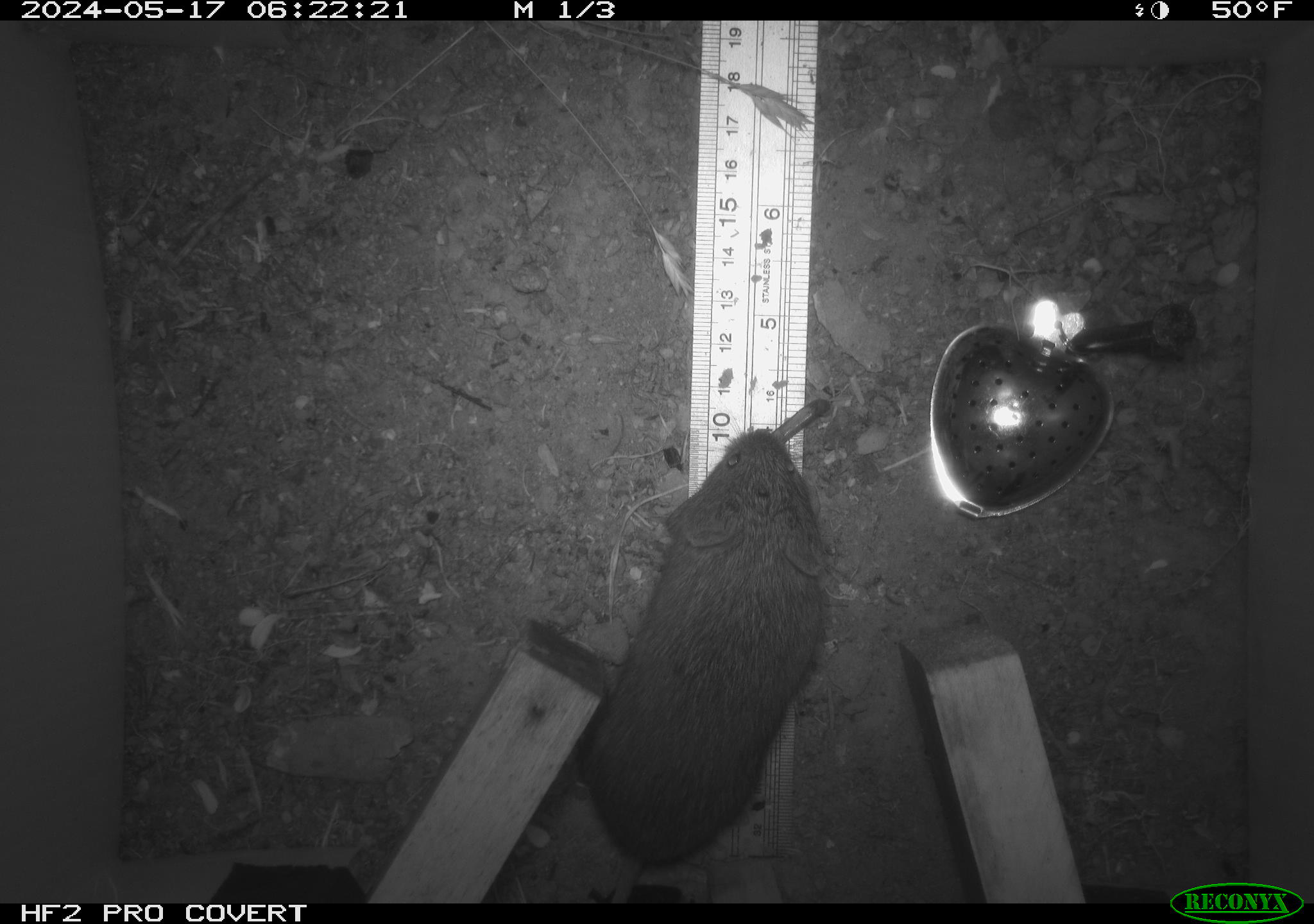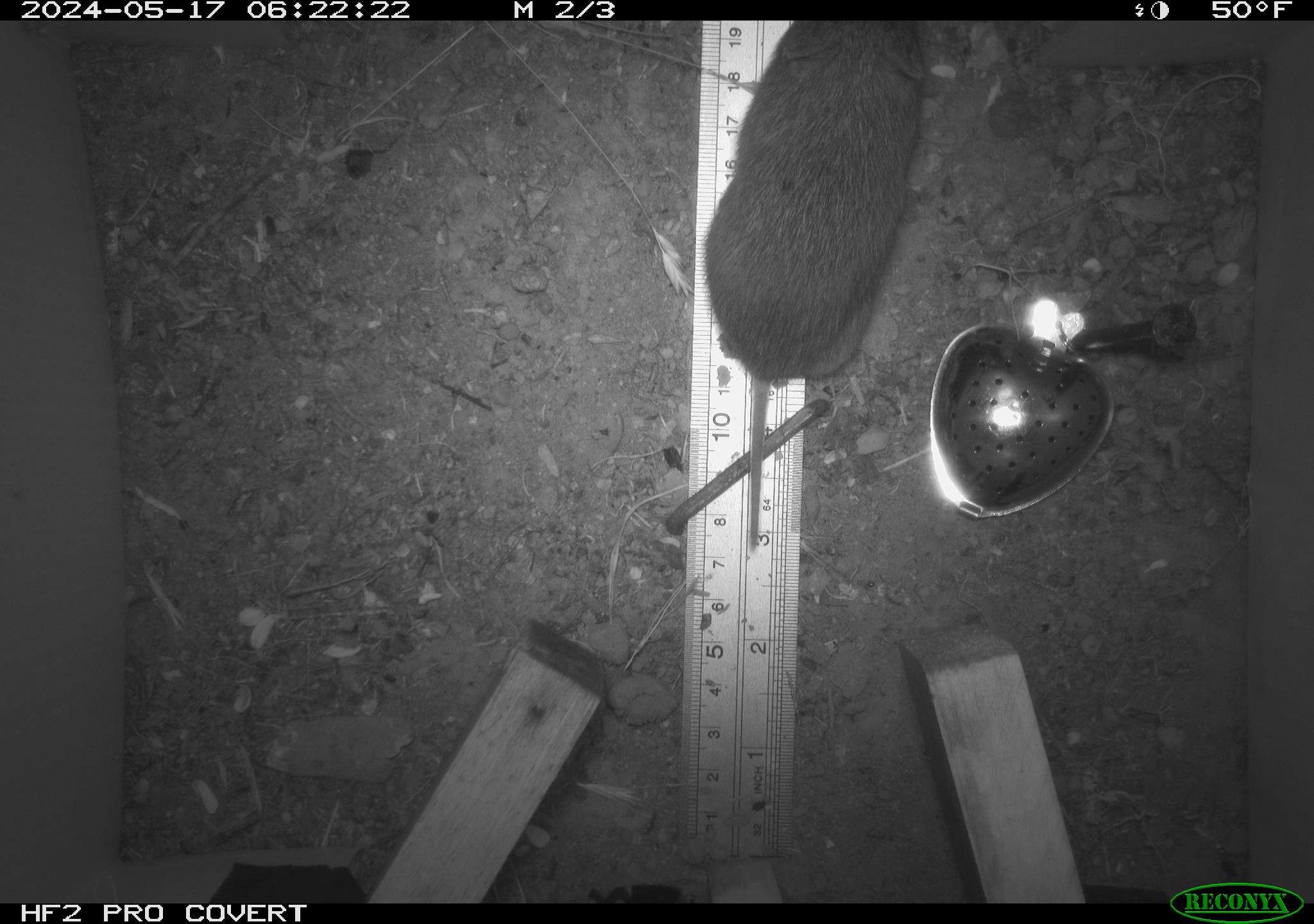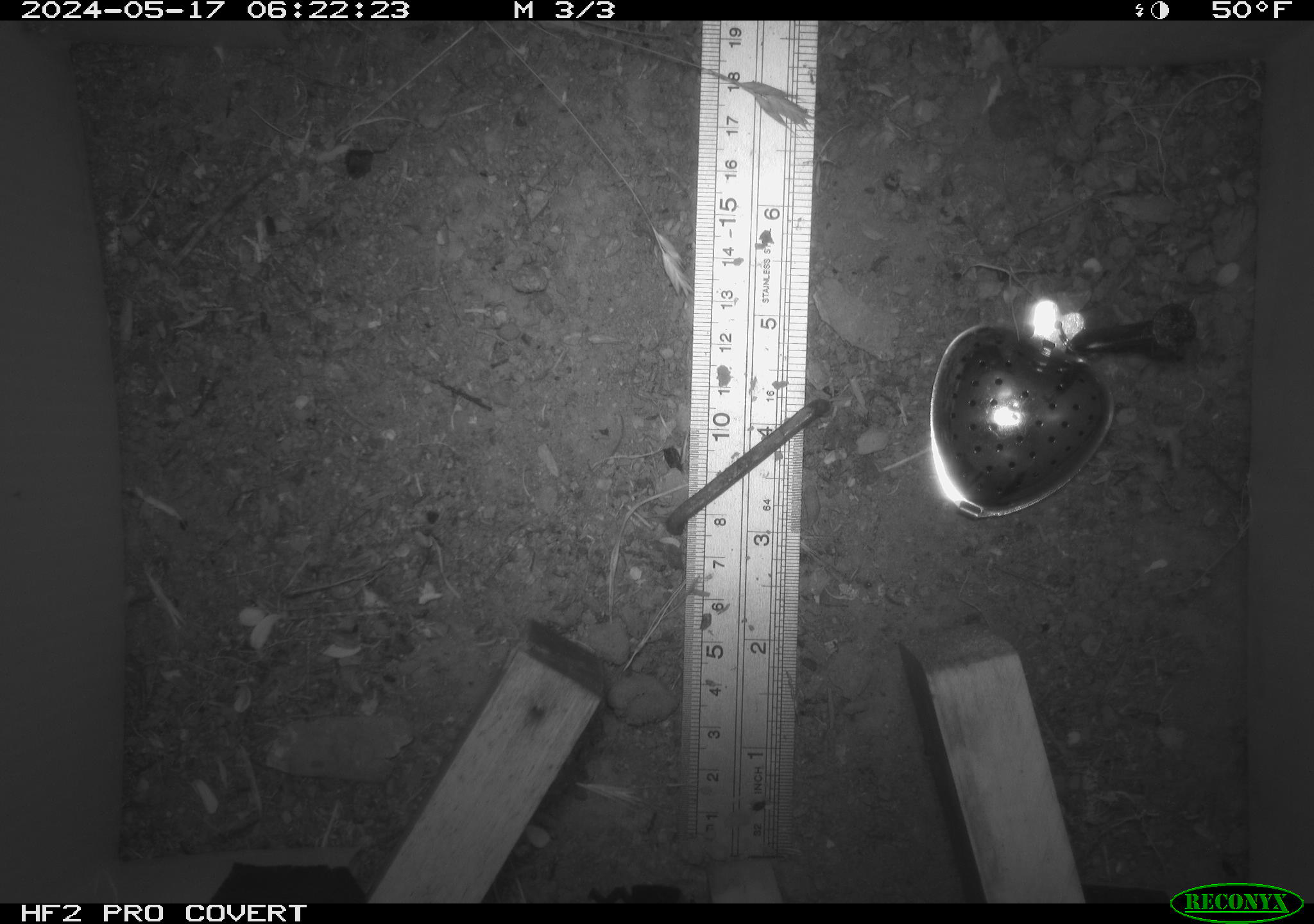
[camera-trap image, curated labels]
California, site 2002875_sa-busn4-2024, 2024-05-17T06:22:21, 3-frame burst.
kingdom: Animalia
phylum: Chordata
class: Mammalia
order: Rodentia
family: Cricetidae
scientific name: Arvicolinae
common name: voles, lemmings, and muskrats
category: arvicolinae subfamily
Arvicolinae subfamily (voles, lemmings, and muskrats) (Arvicolinae).